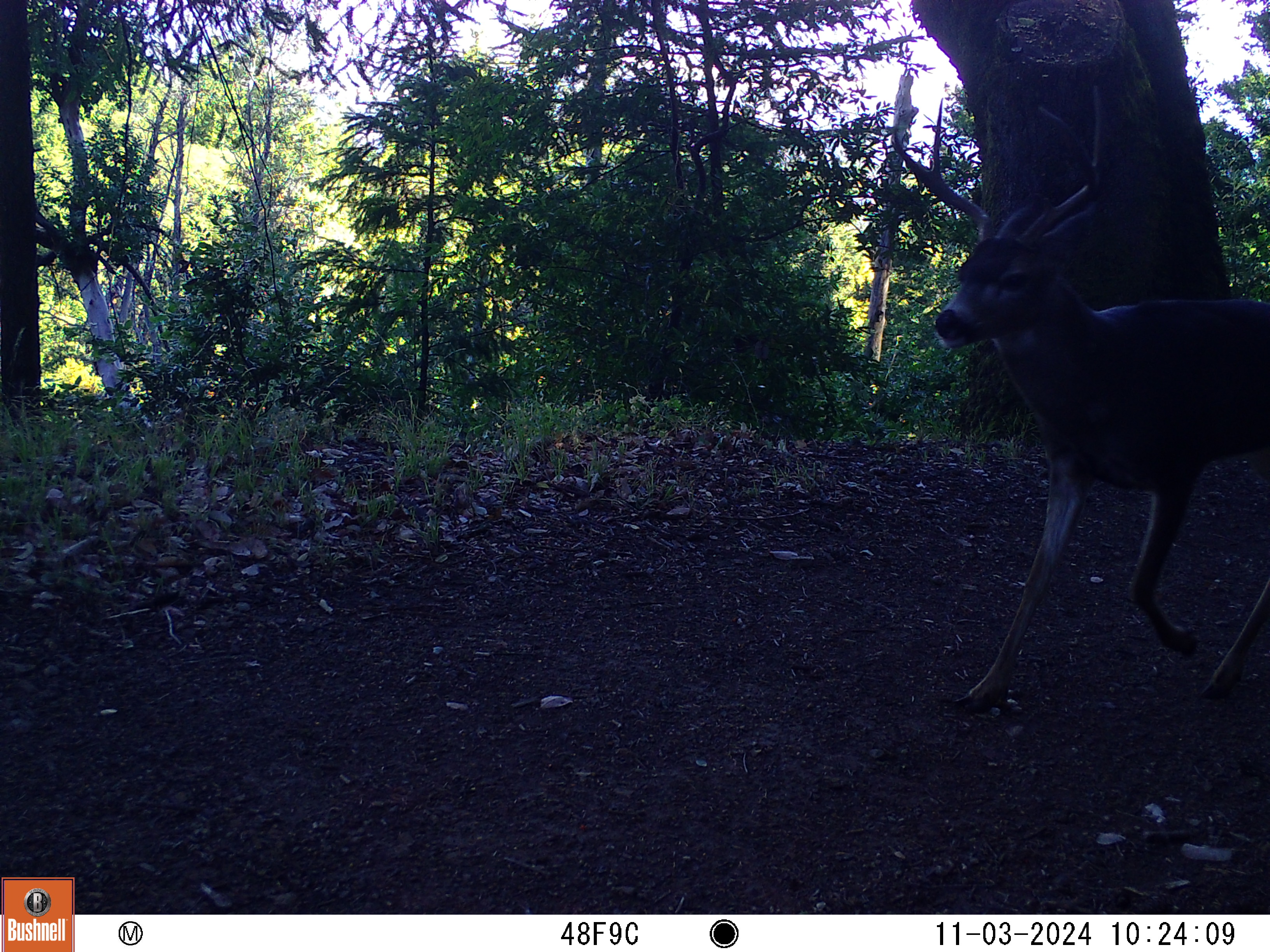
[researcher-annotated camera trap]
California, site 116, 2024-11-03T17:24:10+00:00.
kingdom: Animalia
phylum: Chordata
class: Mammalia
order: Artiodactyla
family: Cervidae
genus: Odocoileus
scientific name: Odocoileus hemionus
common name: mule deer